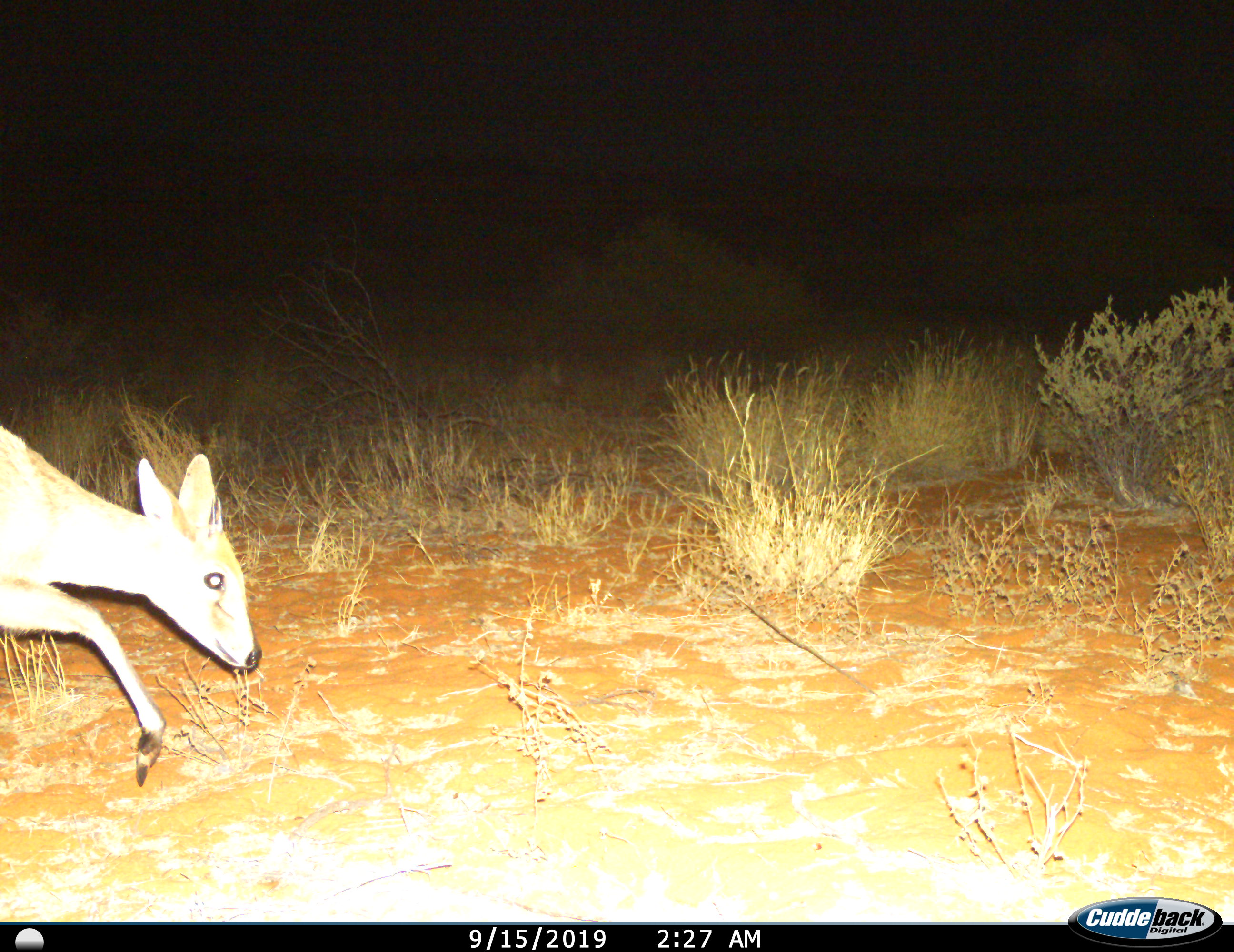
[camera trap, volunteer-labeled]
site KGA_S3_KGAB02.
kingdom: Animalia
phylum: Chordata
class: Mammalia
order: Artiodactyla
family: Bovidae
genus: Sylvicapra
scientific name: Sylvicapra grimmia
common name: common duiker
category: duikercommongrey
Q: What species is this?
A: Duikercommongrey (common duiker) (Sylvicapra grimmia).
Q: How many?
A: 1.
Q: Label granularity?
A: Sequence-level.